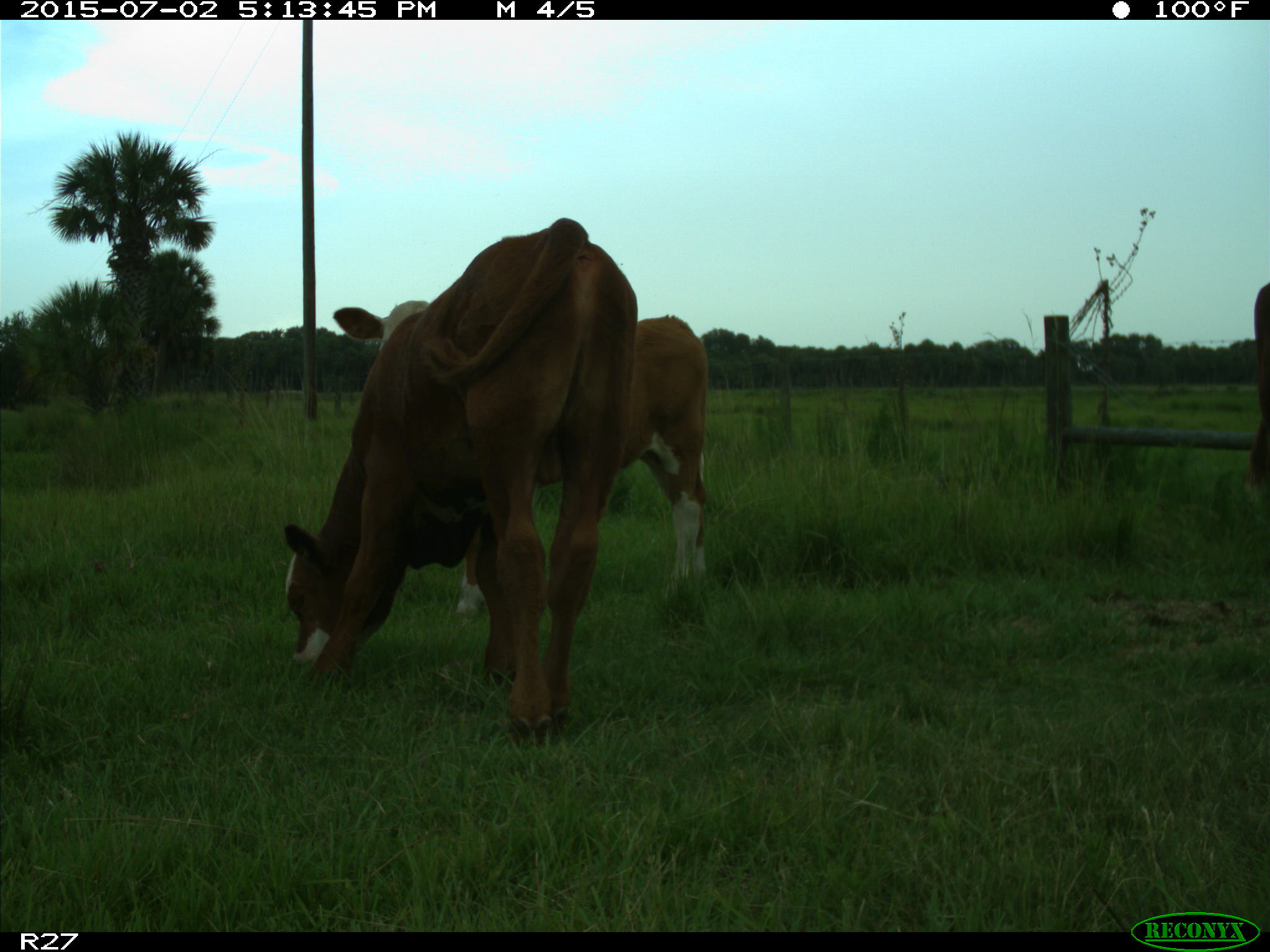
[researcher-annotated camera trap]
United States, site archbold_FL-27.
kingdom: Animalia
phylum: Chordata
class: Mammalia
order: Artiodactyla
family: Bovidae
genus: Bos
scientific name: Bos taurus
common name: domestic cow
Bos taurus (domestic cow).